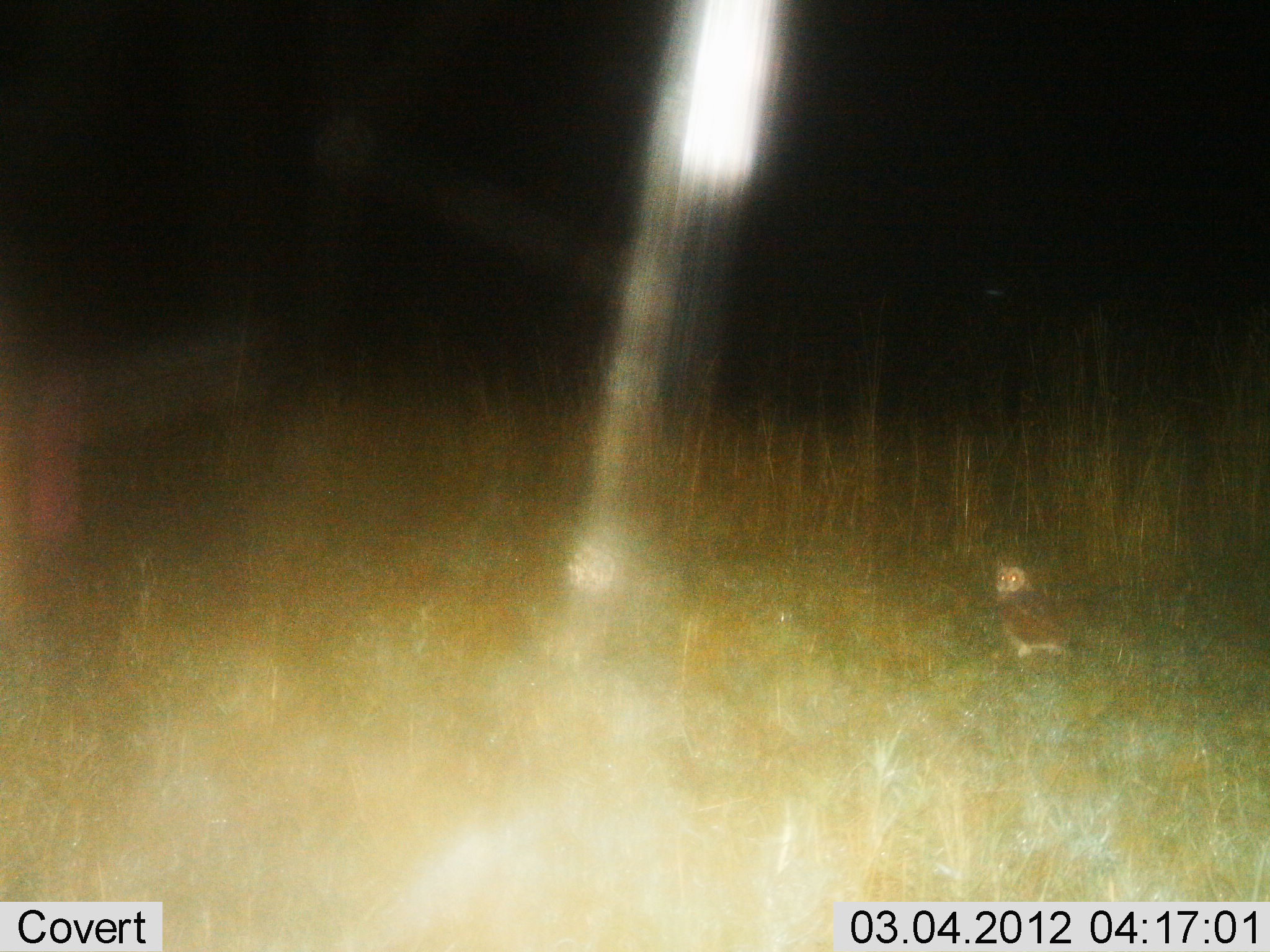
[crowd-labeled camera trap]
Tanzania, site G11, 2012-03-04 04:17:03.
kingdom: Animalia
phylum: Chordata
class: Aves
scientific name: Aves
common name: bird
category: otherbird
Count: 1.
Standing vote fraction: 100%.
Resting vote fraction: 0%.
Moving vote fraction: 0%.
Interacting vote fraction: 0%.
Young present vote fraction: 0%.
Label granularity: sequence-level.